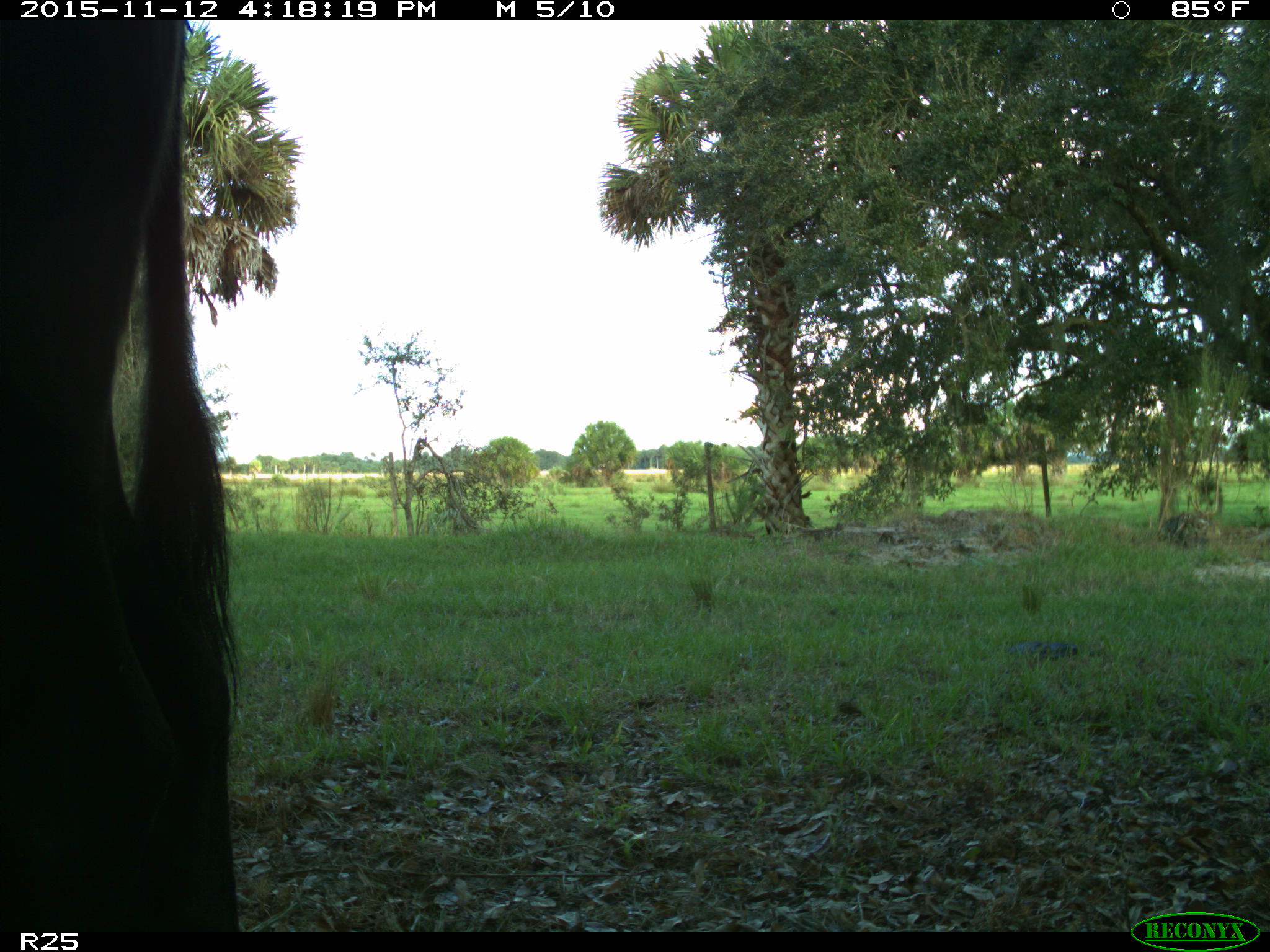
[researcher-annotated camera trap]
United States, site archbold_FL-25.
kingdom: Animalia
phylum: Chordata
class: Mammalia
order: Artiodactyla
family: Bovidae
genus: Bos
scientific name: Bos taurus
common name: domestic cow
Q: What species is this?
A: Bos taurus (domestic cow).